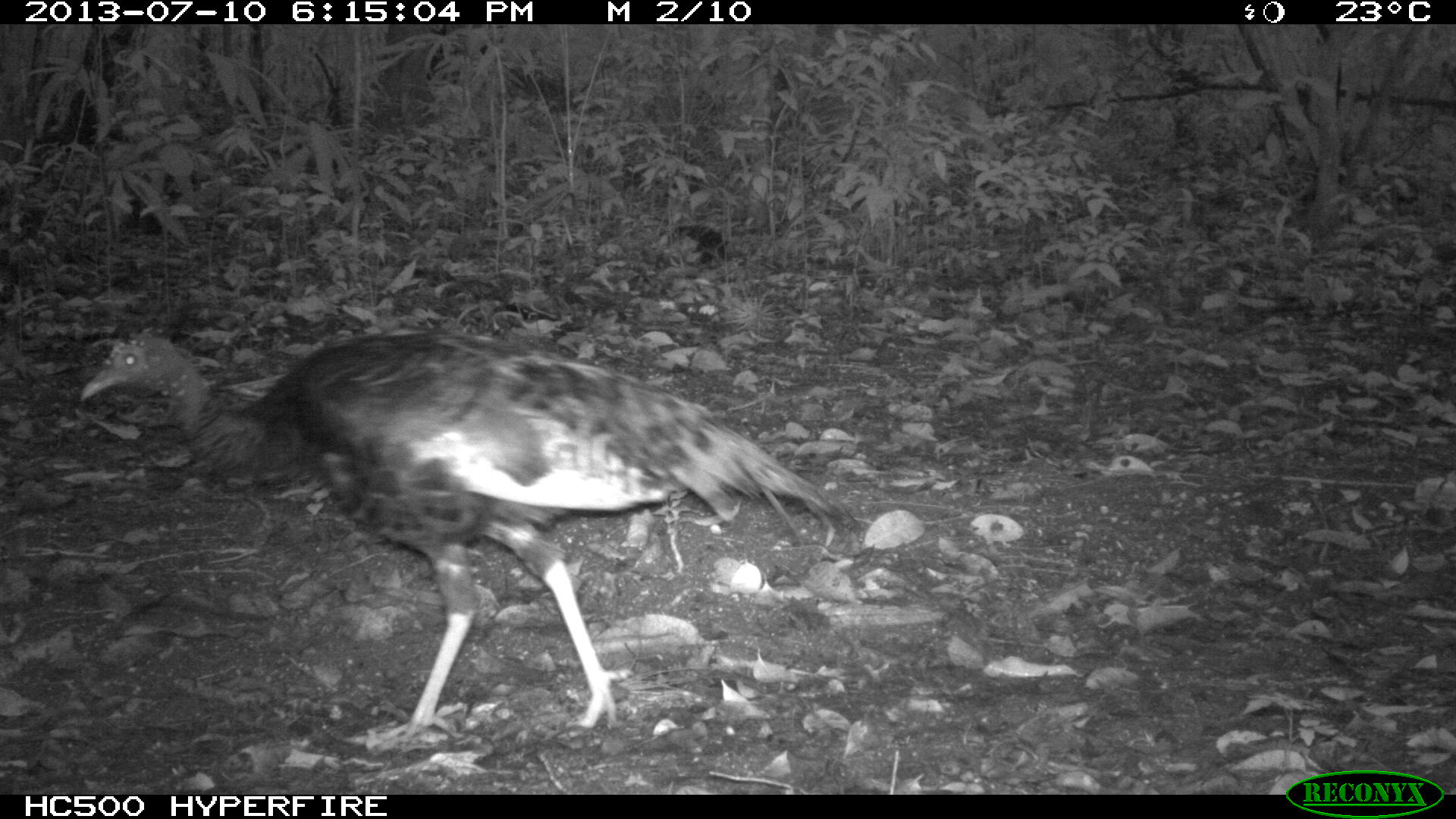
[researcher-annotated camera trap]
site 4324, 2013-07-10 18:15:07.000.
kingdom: Animalia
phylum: Chordata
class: Aves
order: Galliformes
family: Phasianidae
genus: Meleagris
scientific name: Meleagris ocellata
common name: ocellated turkey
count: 1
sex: female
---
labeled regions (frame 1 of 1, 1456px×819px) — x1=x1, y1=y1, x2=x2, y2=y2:
meleagris ocellata: x1=74, y1=320, x2=861, y2=746